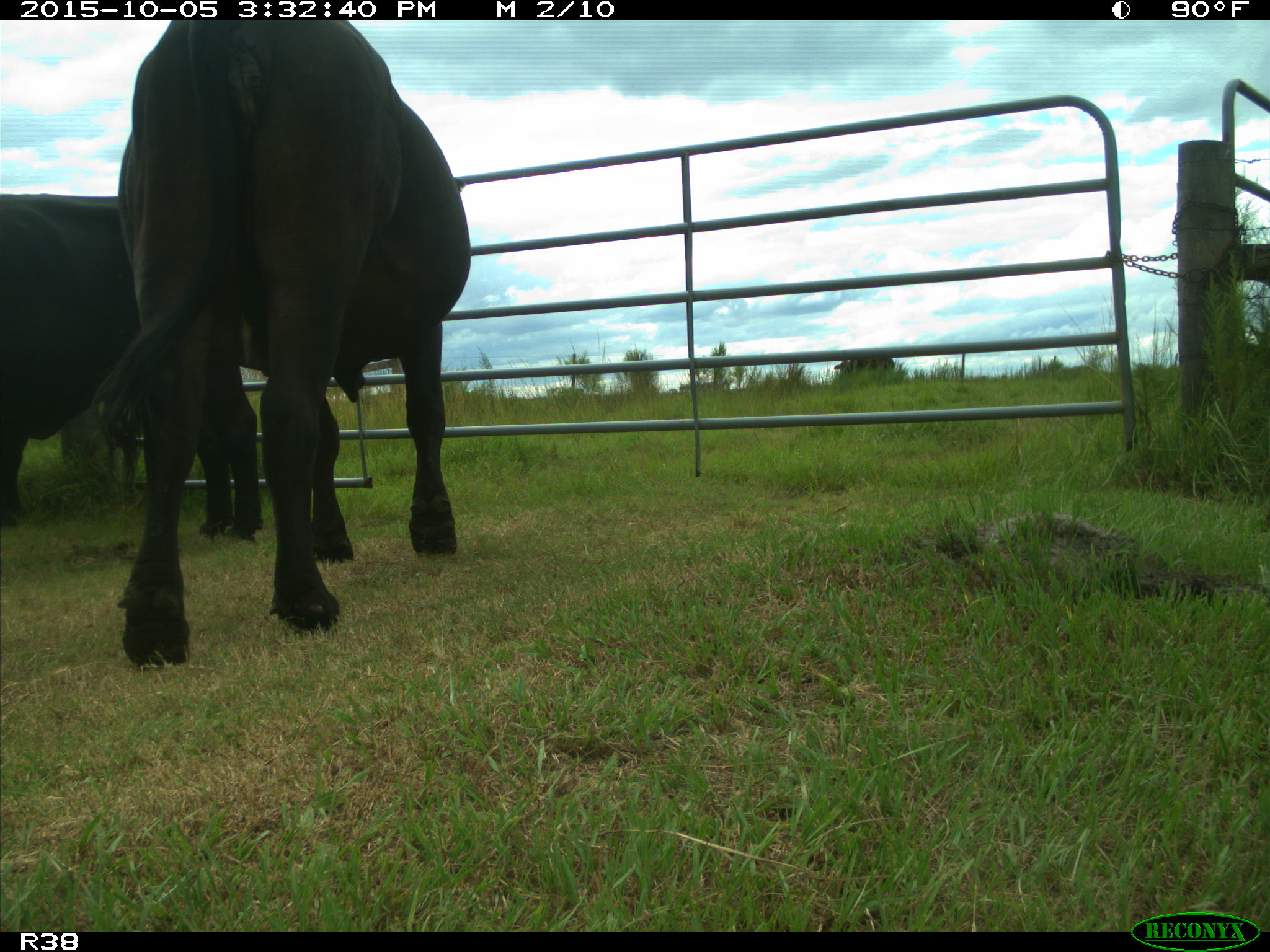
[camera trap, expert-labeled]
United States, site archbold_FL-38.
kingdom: Animalia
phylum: Chordata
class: Mammalia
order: Artiodactyla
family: Bovidae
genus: Bos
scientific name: Bos taurus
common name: domestic cow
Bos taurus (domestic cow).